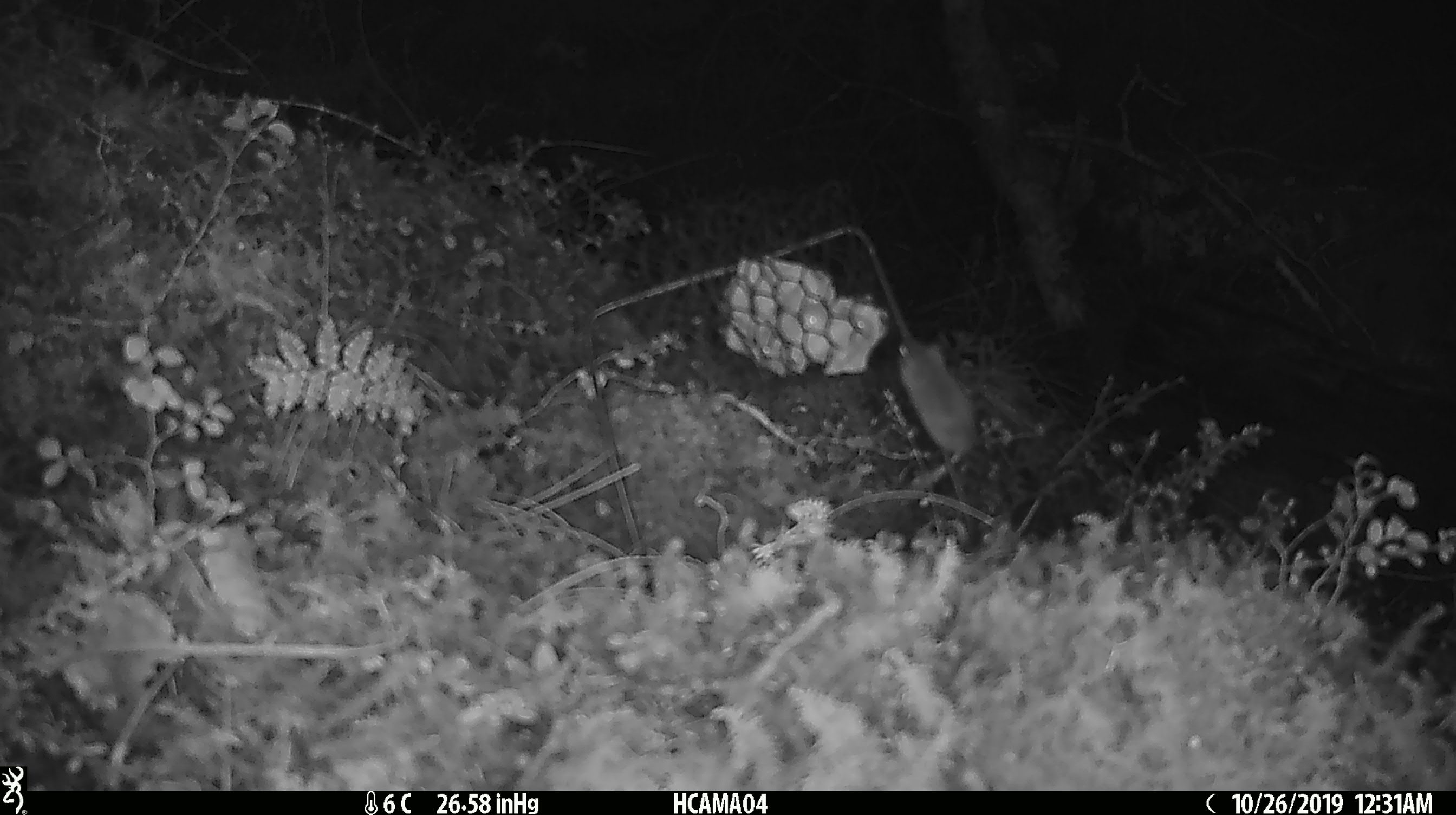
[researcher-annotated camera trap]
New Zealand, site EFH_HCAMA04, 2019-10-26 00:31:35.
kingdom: Animalia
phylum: Chordata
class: Mammalia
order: Rodentia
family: Muridae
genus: Mus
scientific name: Mus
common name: mouse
Mouse (Mus).